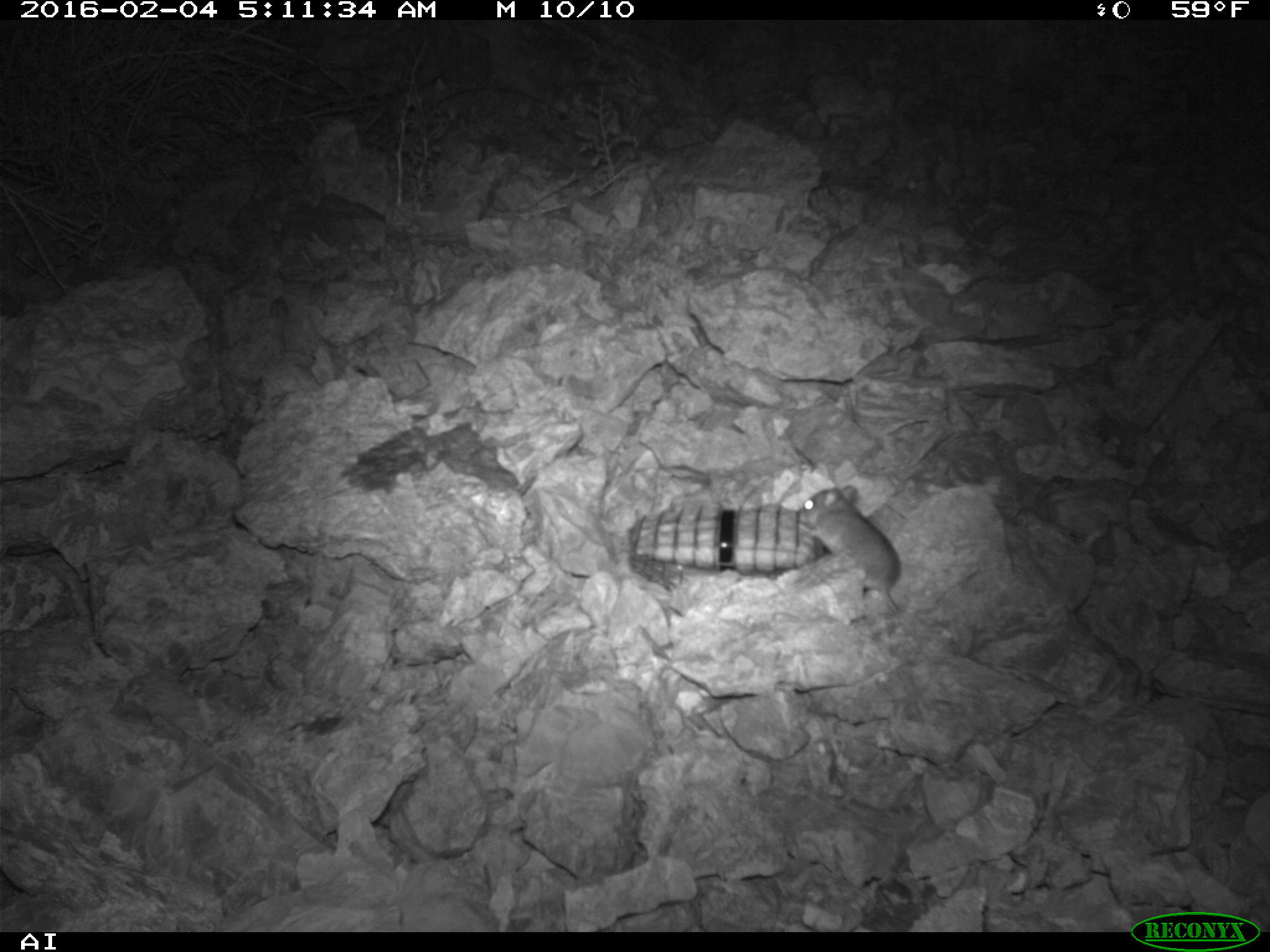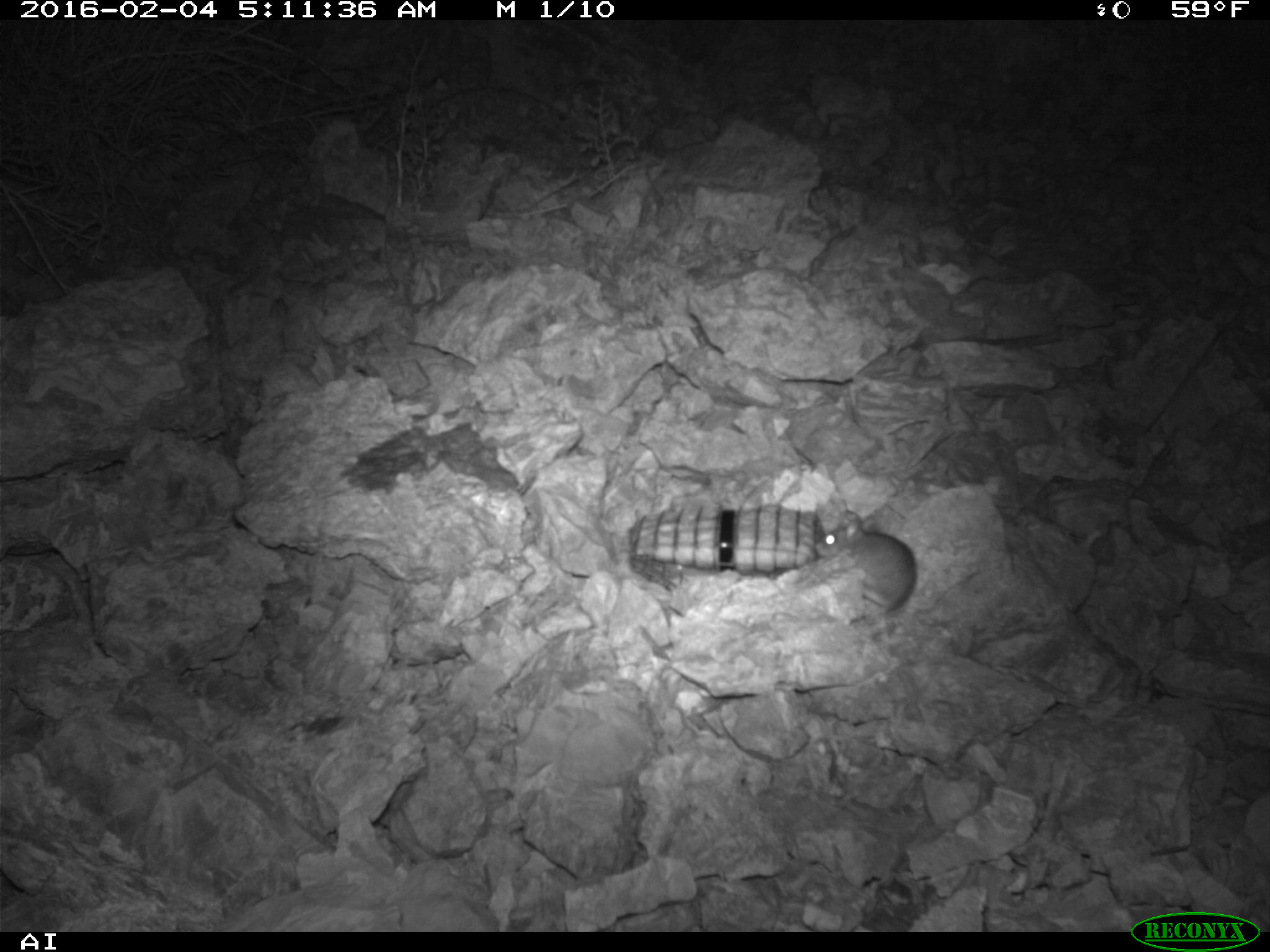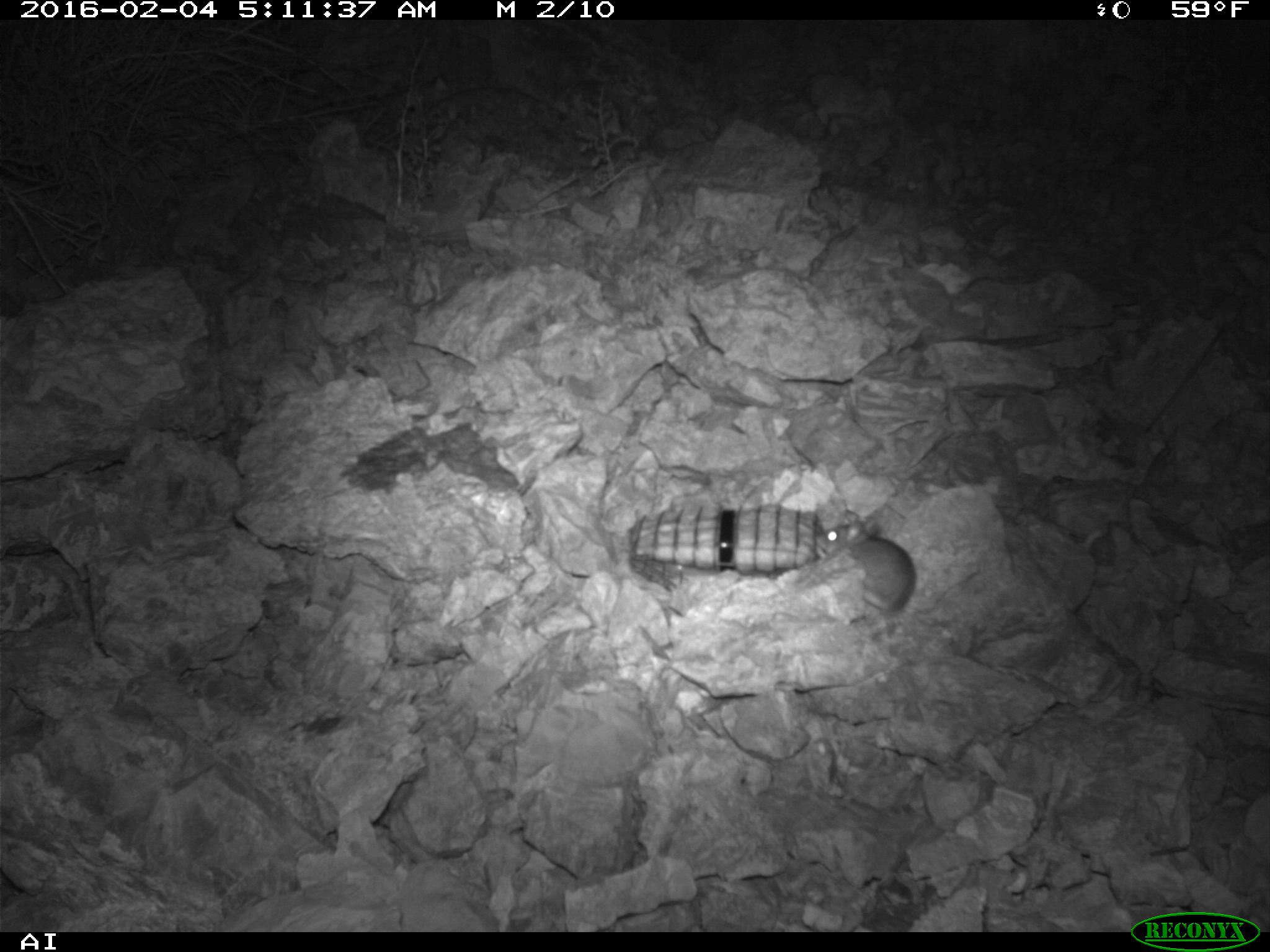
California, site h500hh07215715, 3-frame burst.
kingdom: Animalia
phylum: Chordata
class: Mammalia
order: Rodentia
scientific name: Rodentia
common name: rodent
Rodent (Rodentia).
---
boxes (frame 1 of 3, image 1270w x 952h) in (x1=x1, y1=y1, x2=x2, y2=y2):
rodent: (x1=797, y1=485, x2=903, y2=614)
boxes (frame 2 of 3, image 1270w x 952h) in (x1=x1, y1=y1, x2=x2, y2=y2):
rodent: (x1=813, y1=509, x2=984, y2=627)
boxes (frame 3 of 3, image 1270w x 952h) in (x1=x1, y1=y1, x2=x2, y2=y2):
rodent: (x1=812, y1=508, x2=915, y2=612)